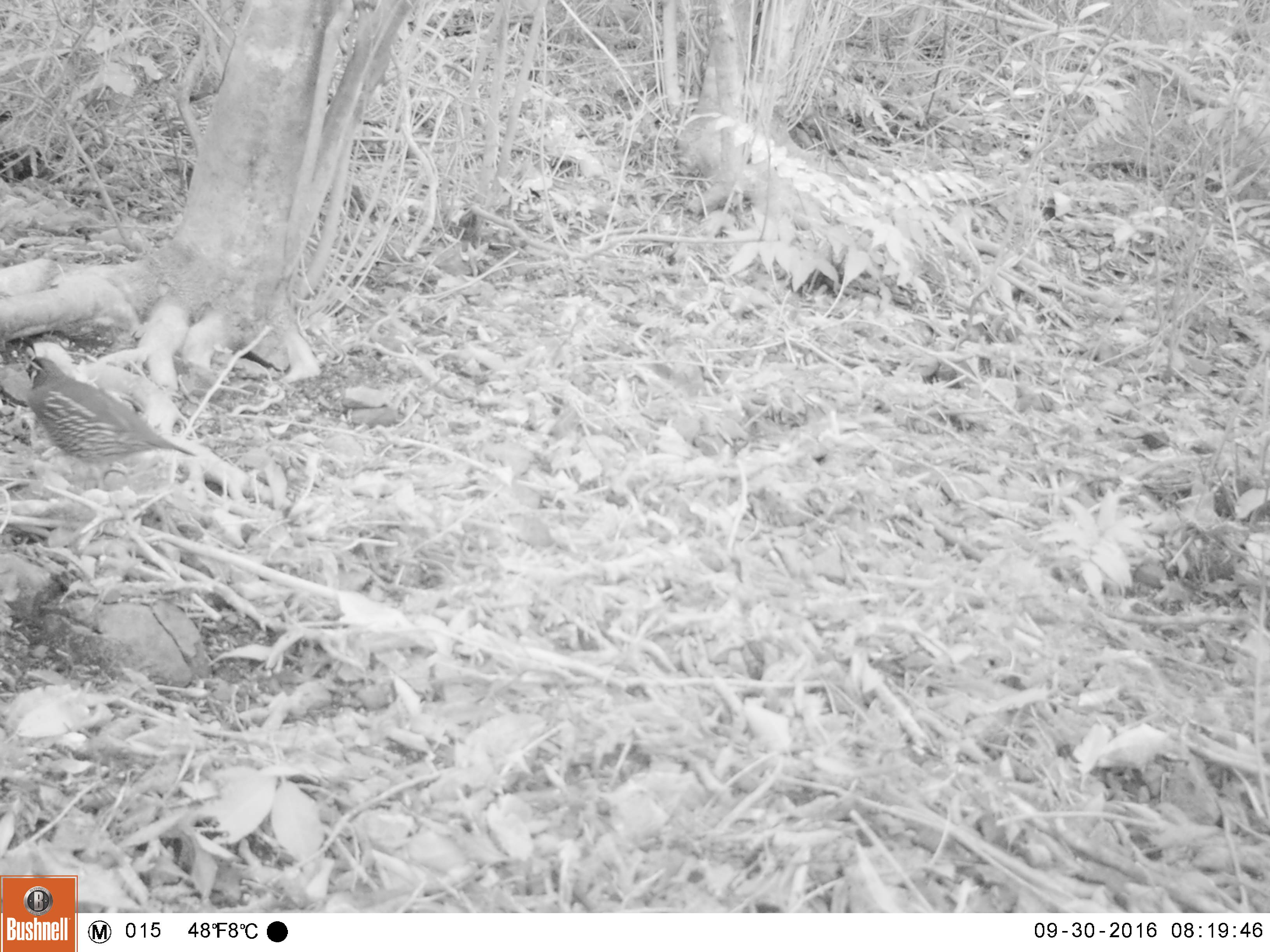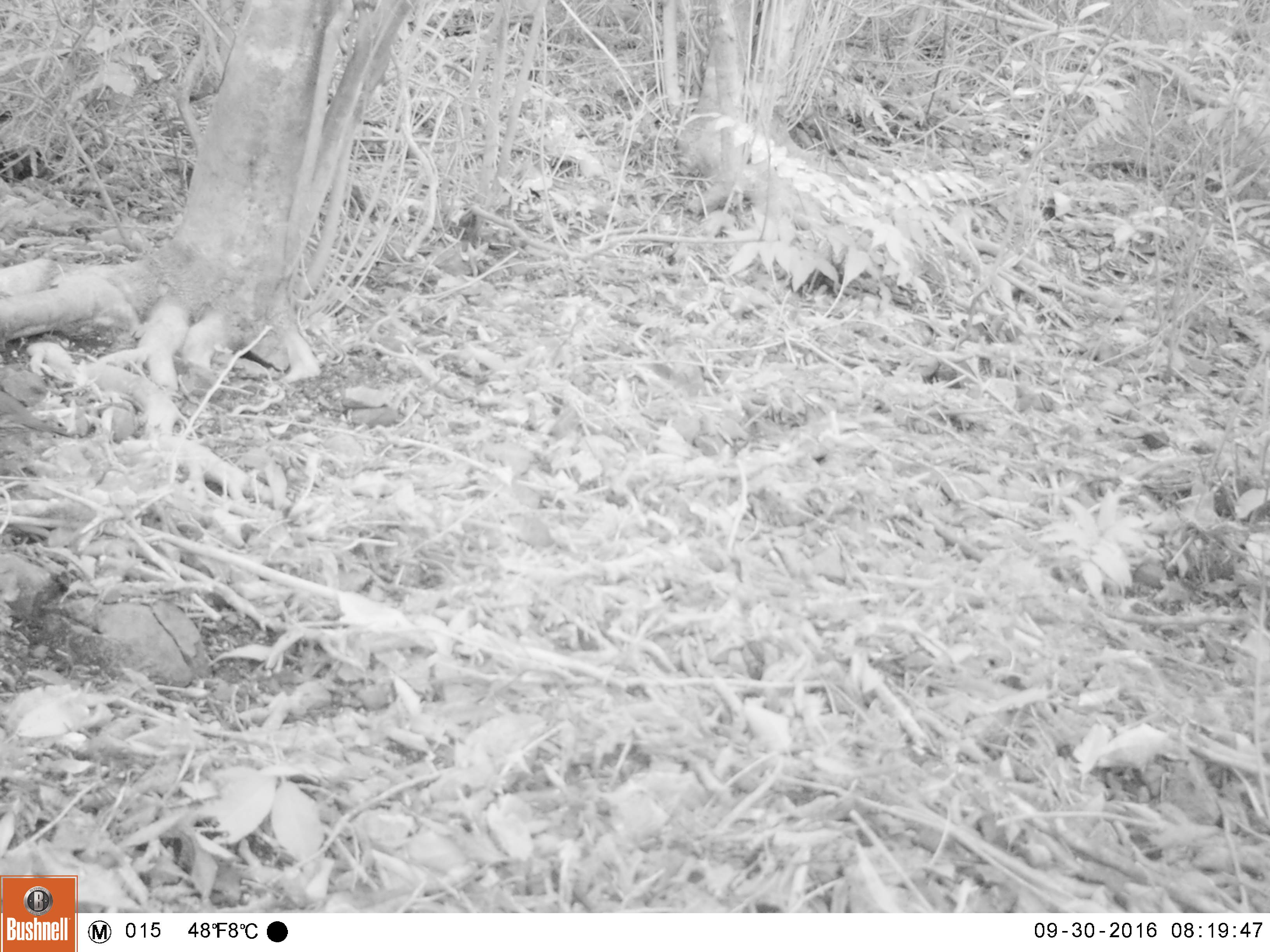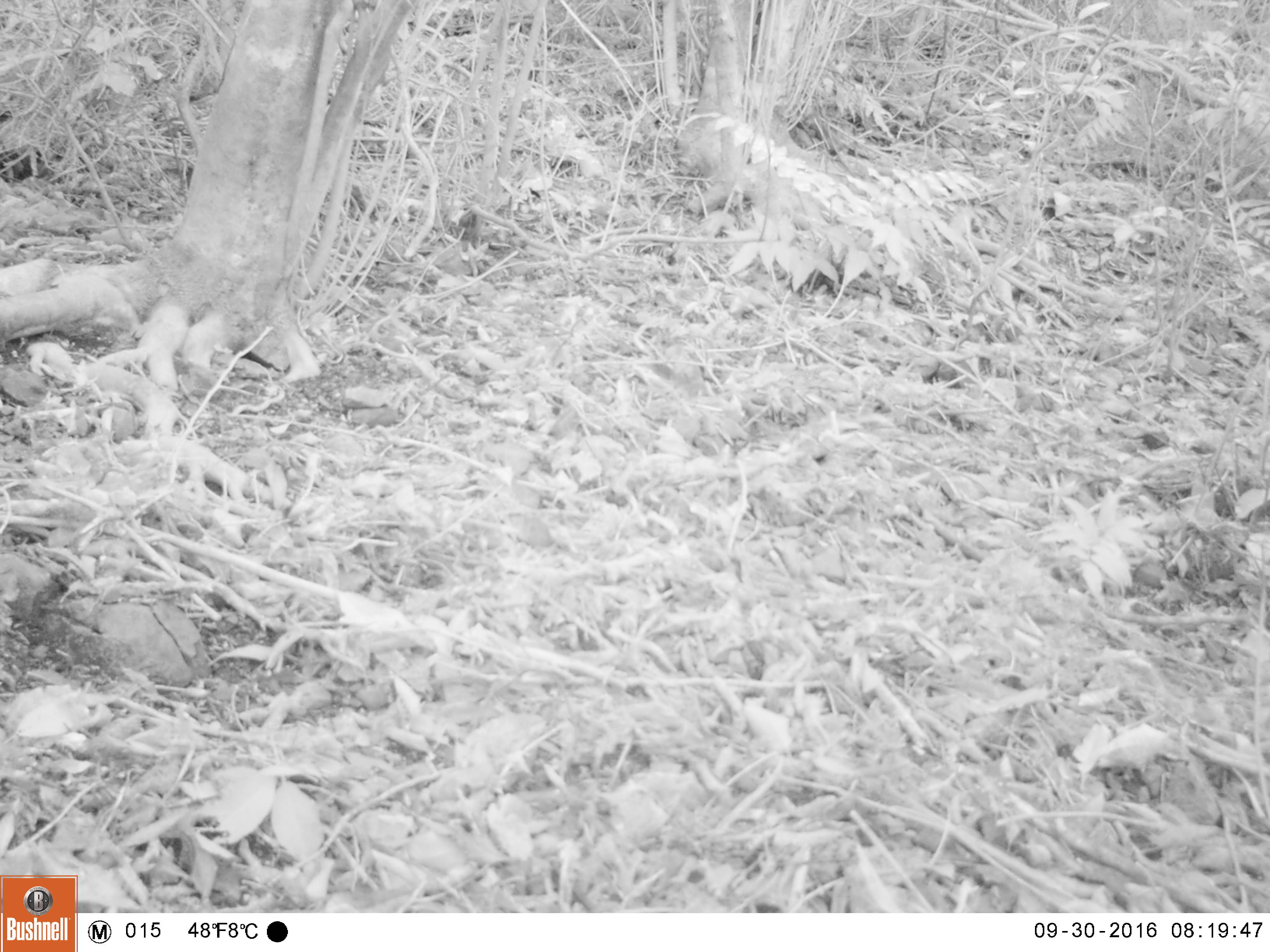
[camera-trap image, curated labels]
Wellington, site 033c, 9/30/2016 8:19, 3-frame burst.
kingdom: Animalia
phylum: Chordata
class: Aves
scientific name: Aves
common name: bird